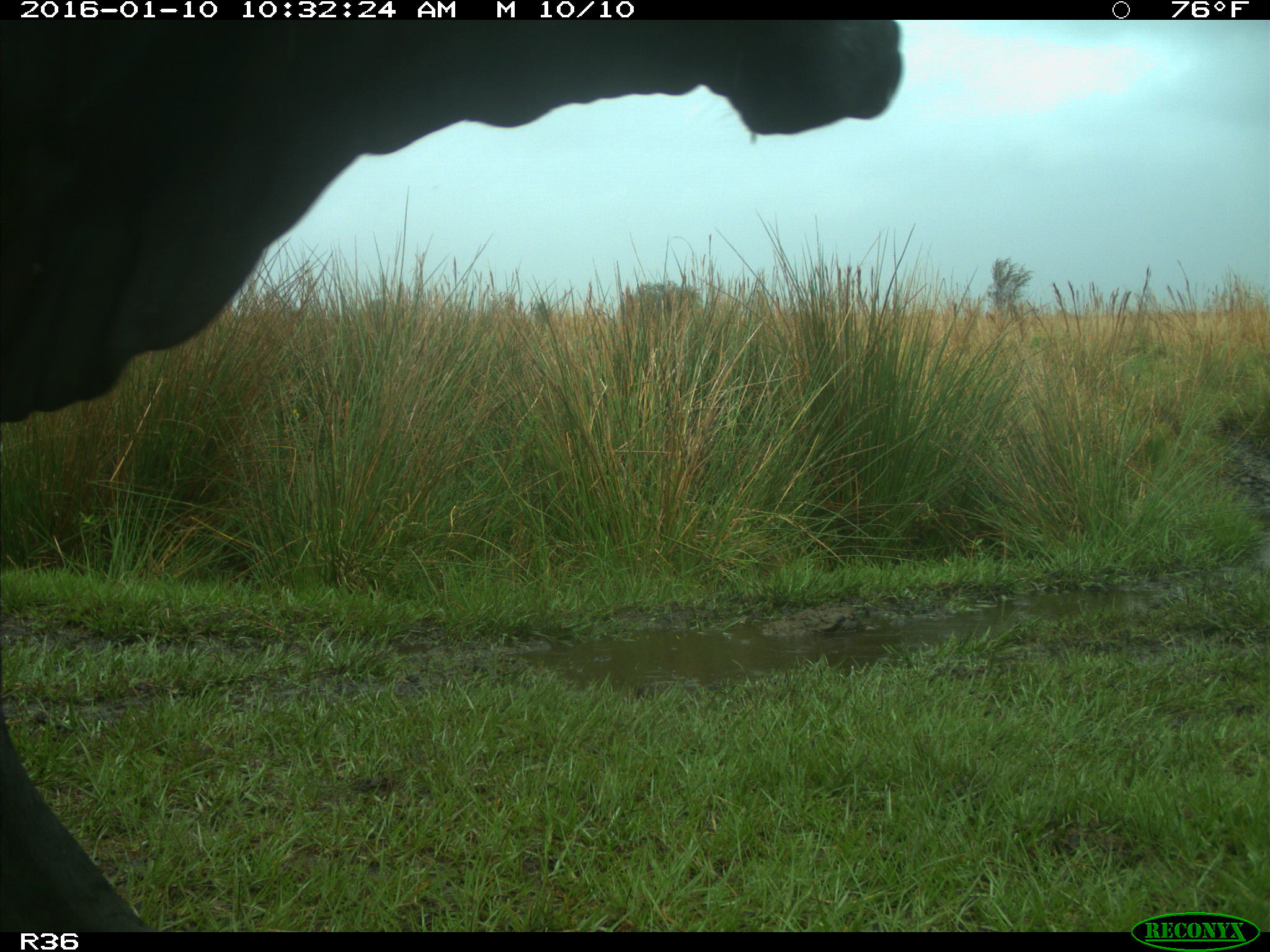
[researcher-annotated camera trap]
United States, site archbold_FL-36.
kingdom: Animalia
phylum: Chordata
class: Mammalia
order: Artiodactyla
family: Bovidae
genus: Bos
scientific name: Bos taurus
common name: domestic cow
Bos taurus (domestic cow).